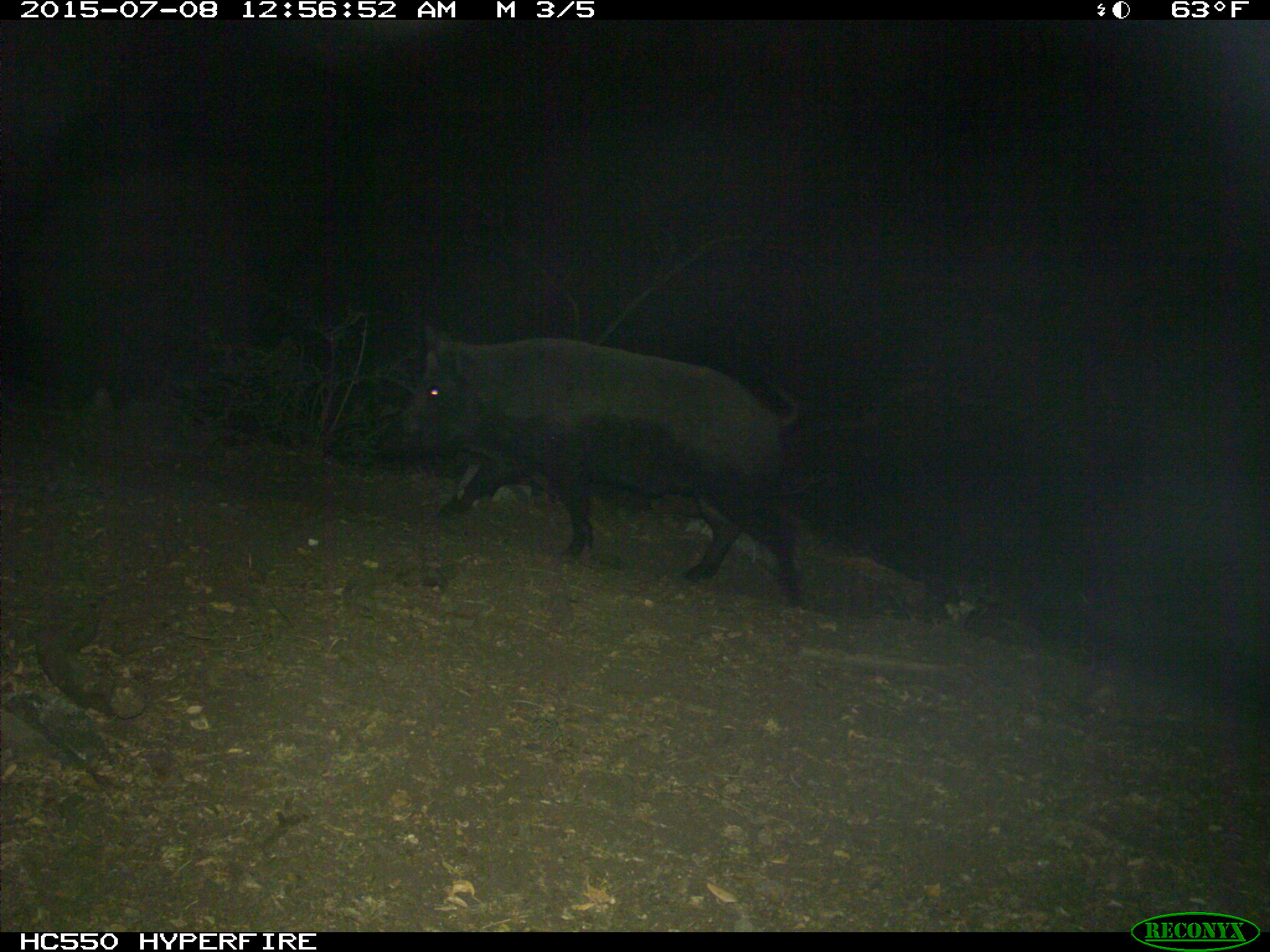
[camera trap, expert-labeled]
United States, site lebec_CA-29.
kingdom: Animalia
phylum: Chordata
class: Mammalia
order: Artiodactyla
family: Suidae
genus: Sus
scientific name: Sus scrofa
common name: wild boar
Sus scrofa (wild boar).